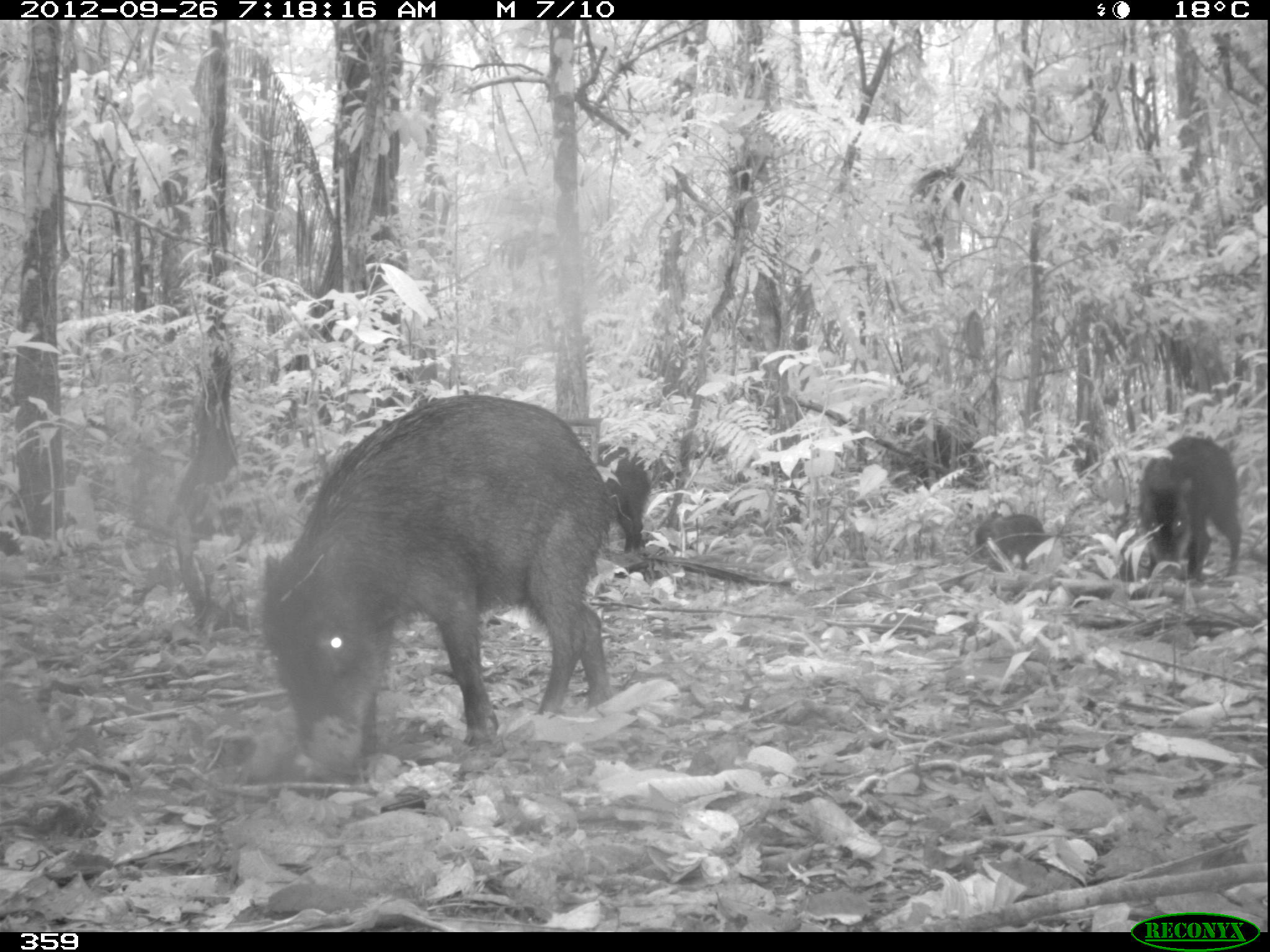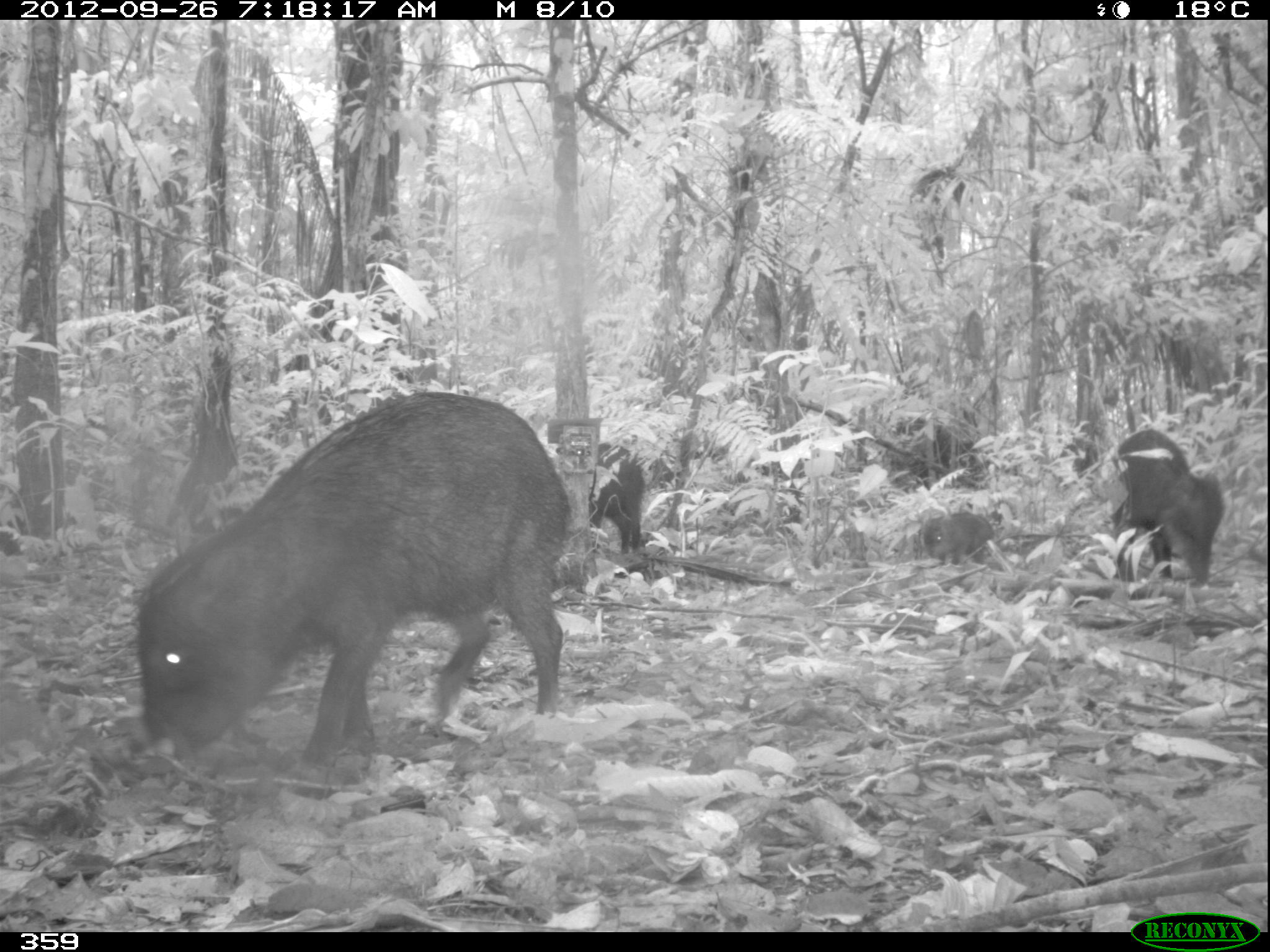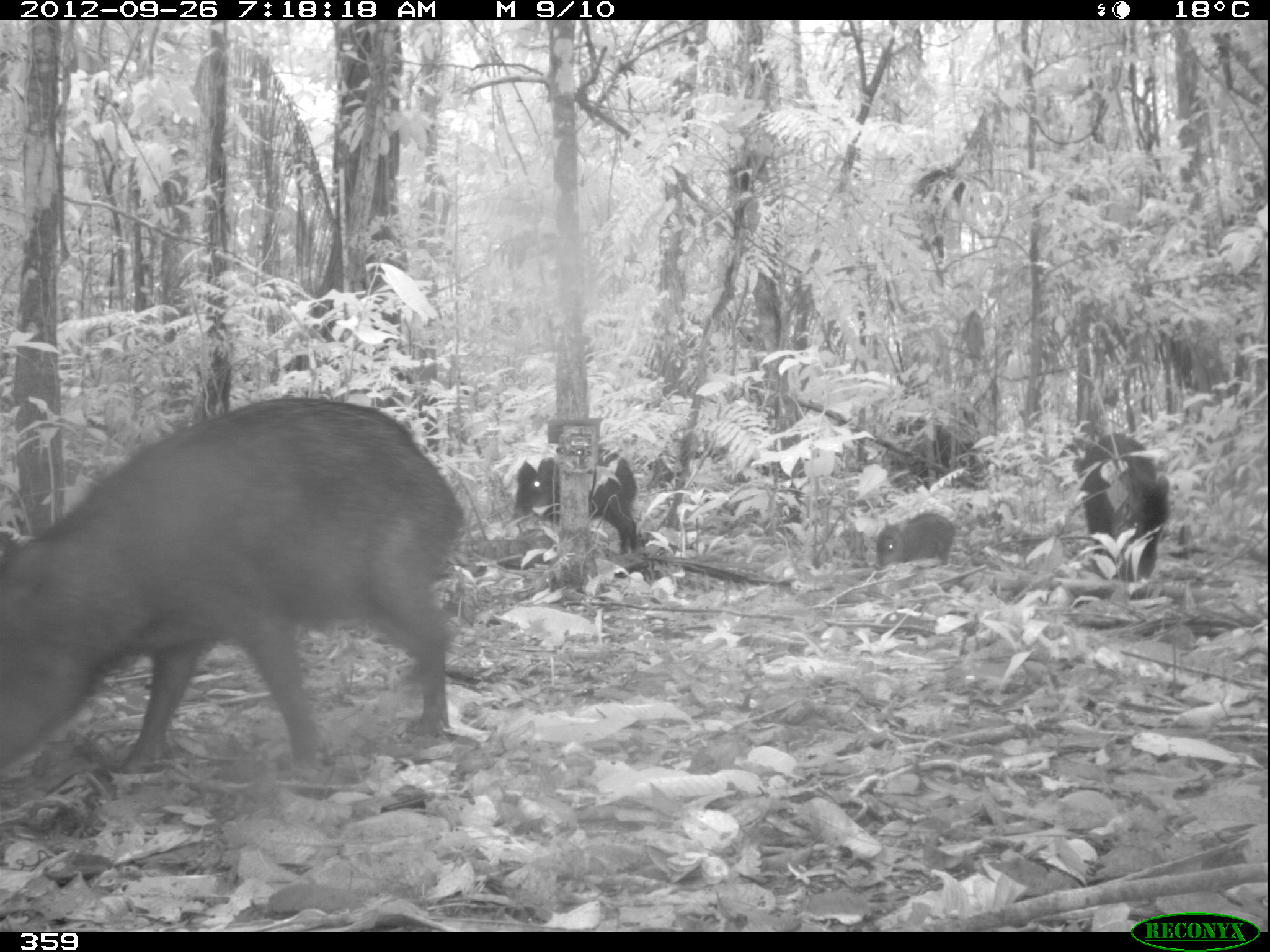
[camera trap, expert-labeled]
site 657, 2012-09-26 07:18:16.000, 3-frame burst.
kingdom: Animalia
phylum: Chordata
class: Mammalia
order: Artiodactyla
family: Tayassuidae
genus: Tayassu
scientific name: Tayassu pecari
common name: white-lipped peccary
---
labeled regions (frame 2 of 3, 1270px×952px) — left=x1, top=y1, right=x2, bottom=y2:
tayassu pecari: left=126, top=383, right=571, bottom=801; left=1114, top=428, right=1222, bottom=579; left=581, top=444, right=645, bottom=564; left=918, top=511, right=995, bottom=566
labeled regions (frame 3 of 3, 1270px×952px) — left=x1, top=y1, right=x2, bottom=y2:
tayassu pecari: left=0, top=396, right=465, bottom=780; left=507, top=441, right=643, bottom=554; left=1074, top=430, right=1171, bottom=582; left=872, top=510, right=956, bottom=571